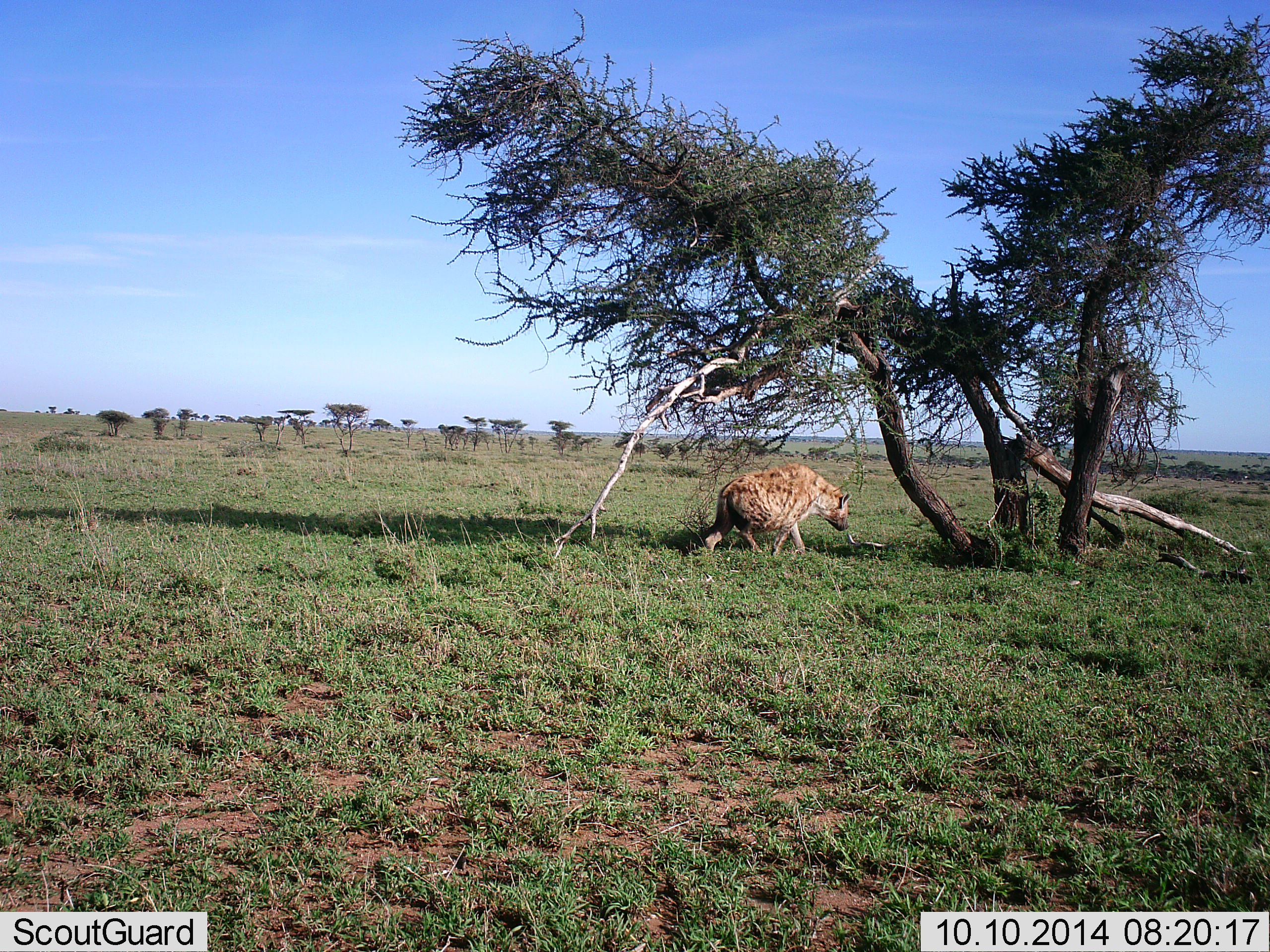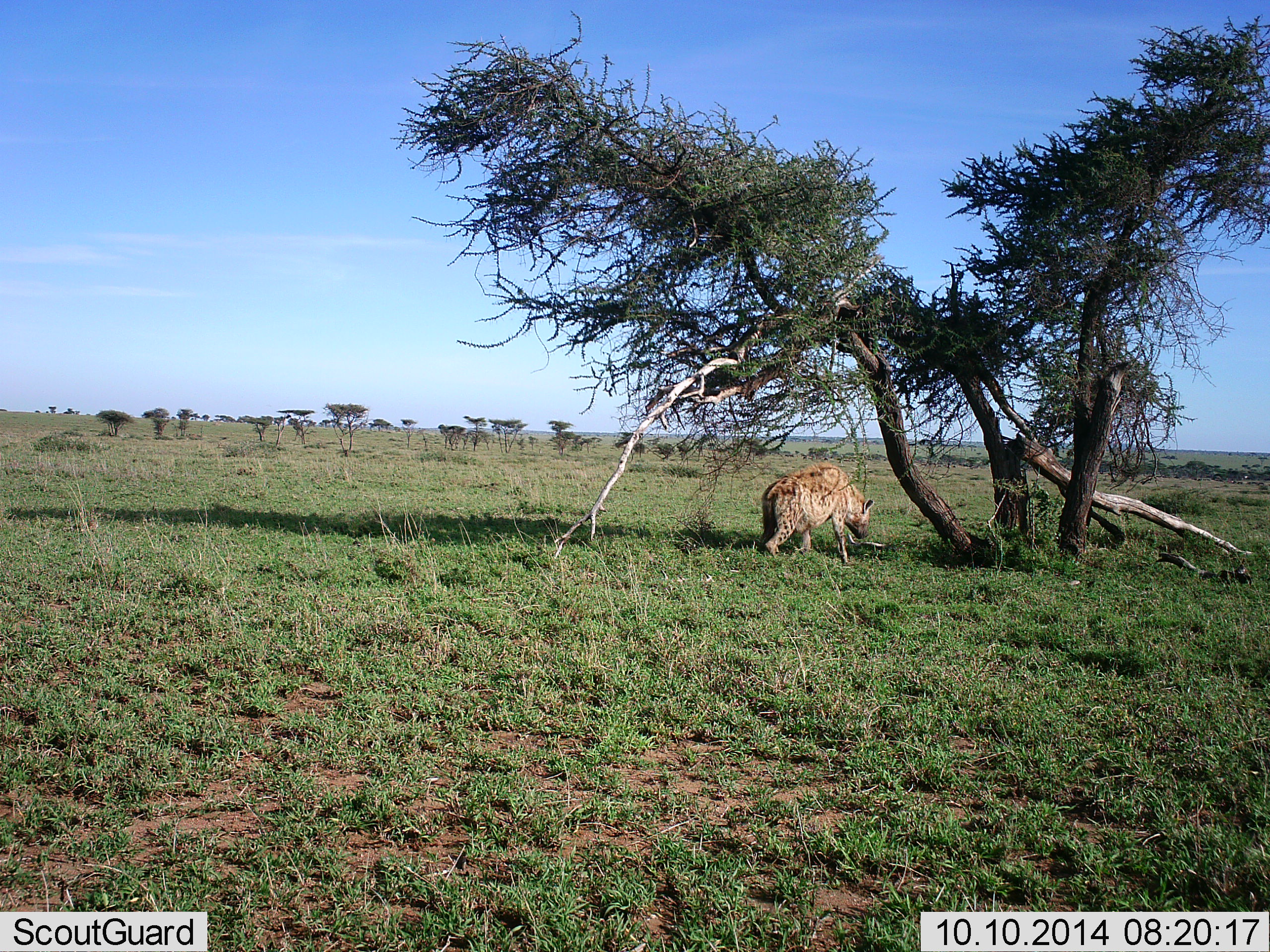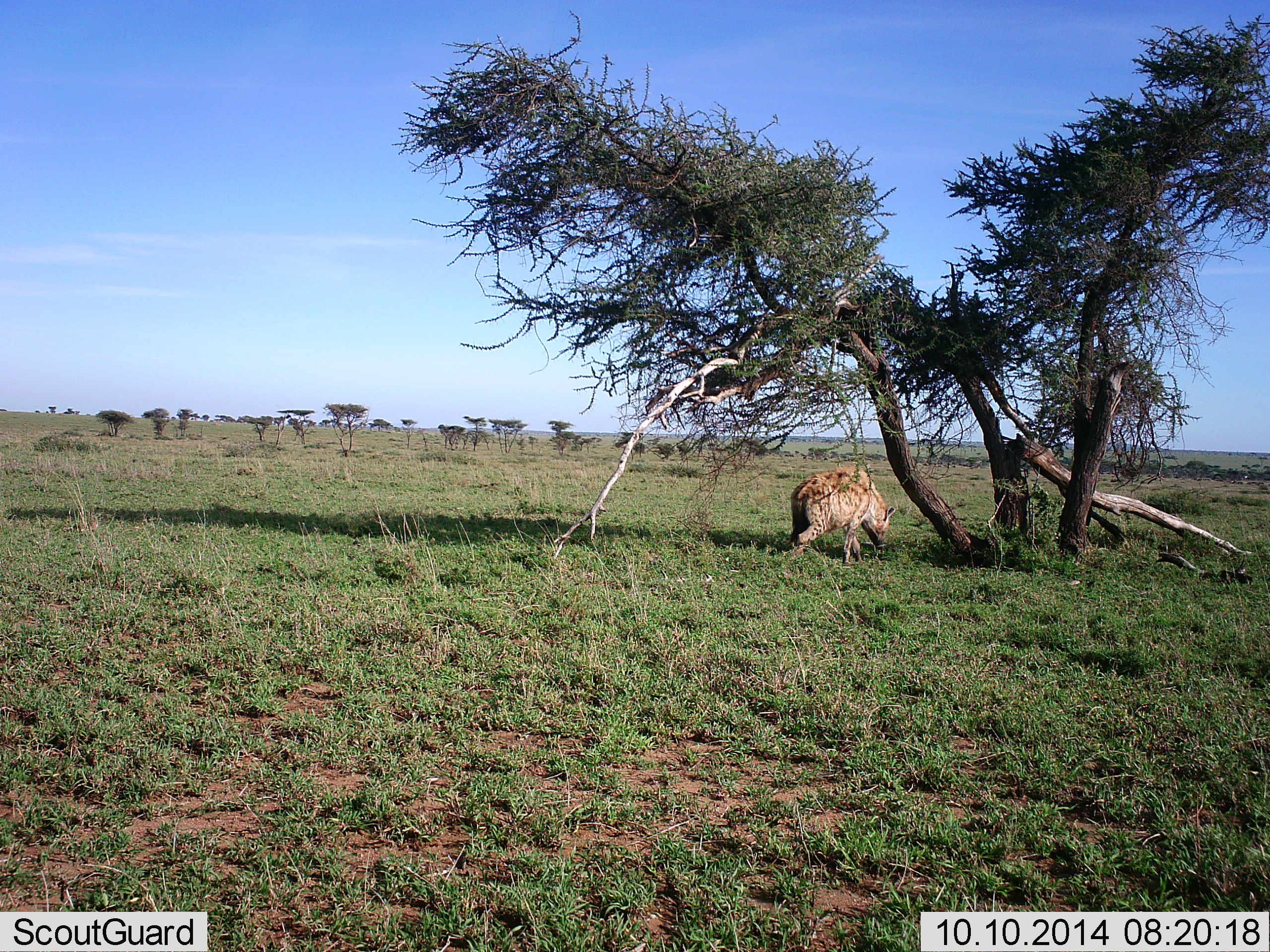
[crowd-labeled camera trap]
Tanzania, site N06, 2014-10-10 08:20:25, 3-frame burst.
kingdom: Animalia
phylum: Chordata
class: Mammalia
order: Carnivora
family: Hyaenidae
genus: Crocuta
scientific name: Crocuta crocuta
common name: spotted hyena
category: hyenaspotted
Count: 1.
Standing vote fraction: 0%.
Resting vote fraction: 0%.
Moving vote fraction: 100%.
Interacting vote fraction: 0%.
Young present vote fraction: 0%.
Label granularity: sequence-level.